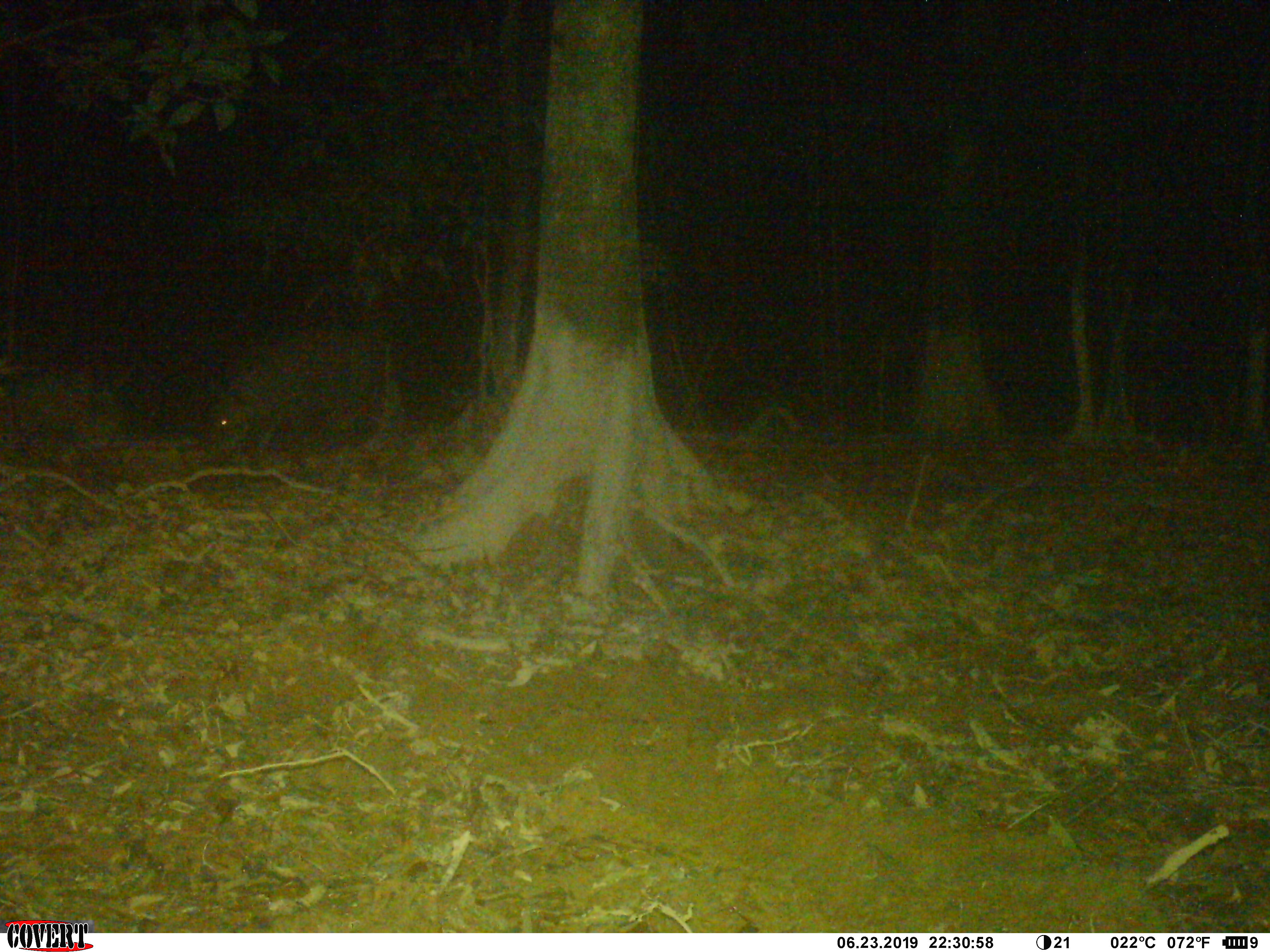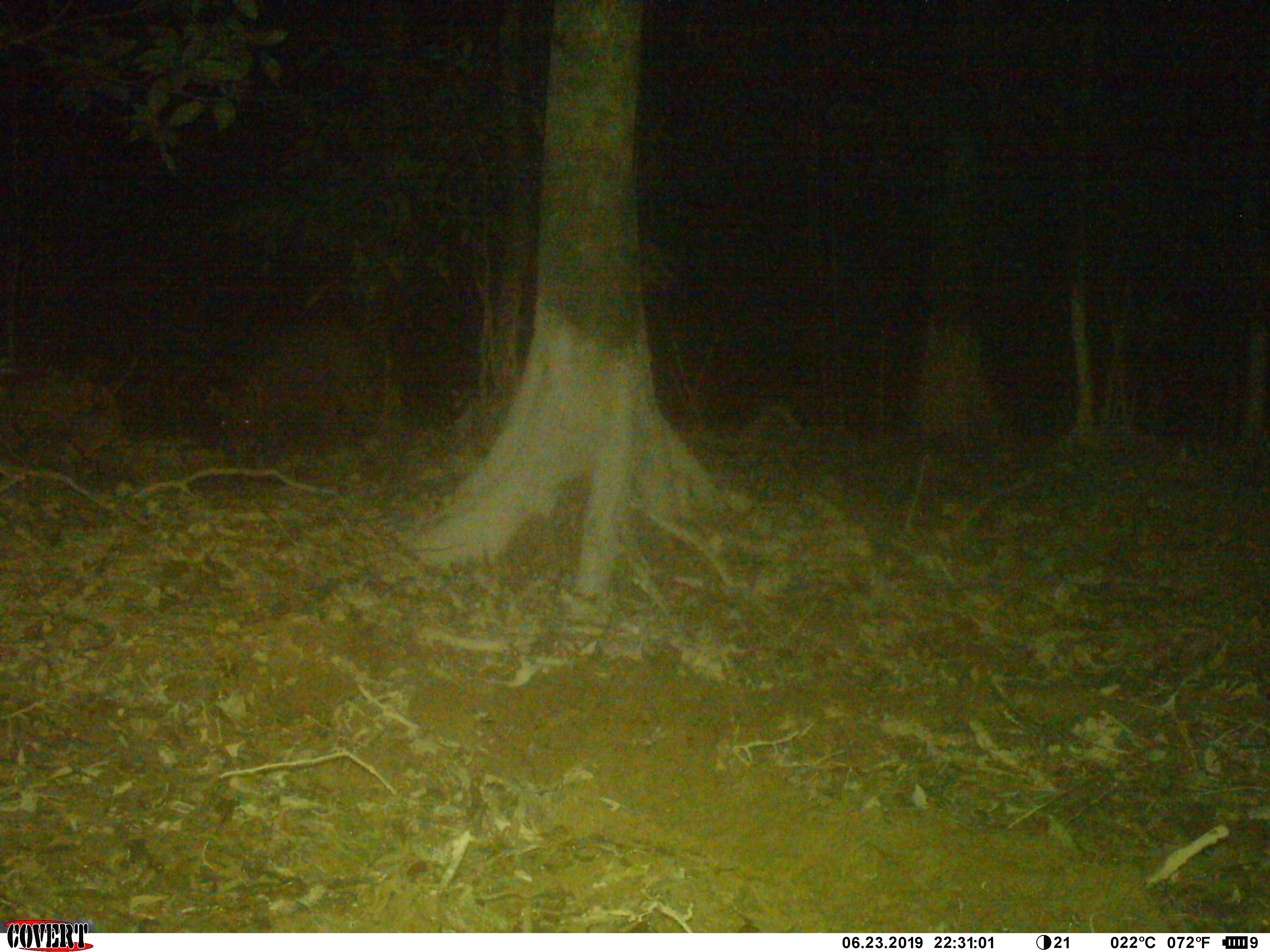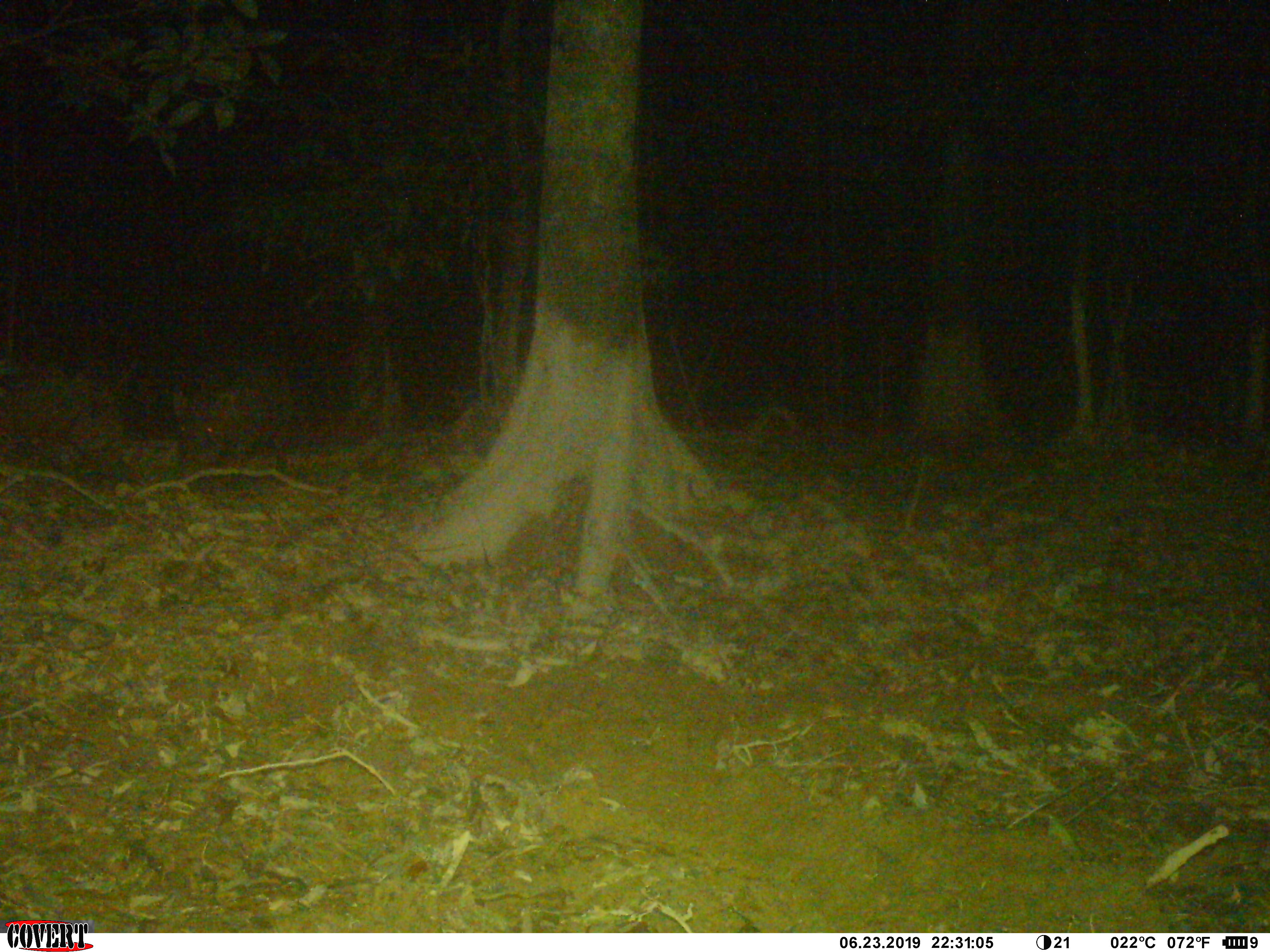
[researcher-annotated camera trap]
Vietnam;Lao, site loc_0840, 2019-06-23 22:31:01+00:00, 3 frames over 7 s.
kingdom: Animalia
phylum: Chordata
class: Mammalia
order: Artiodactyla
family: Suidae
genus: Sus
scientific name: Sus scrofa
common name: eurasian wild pig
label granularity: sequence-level